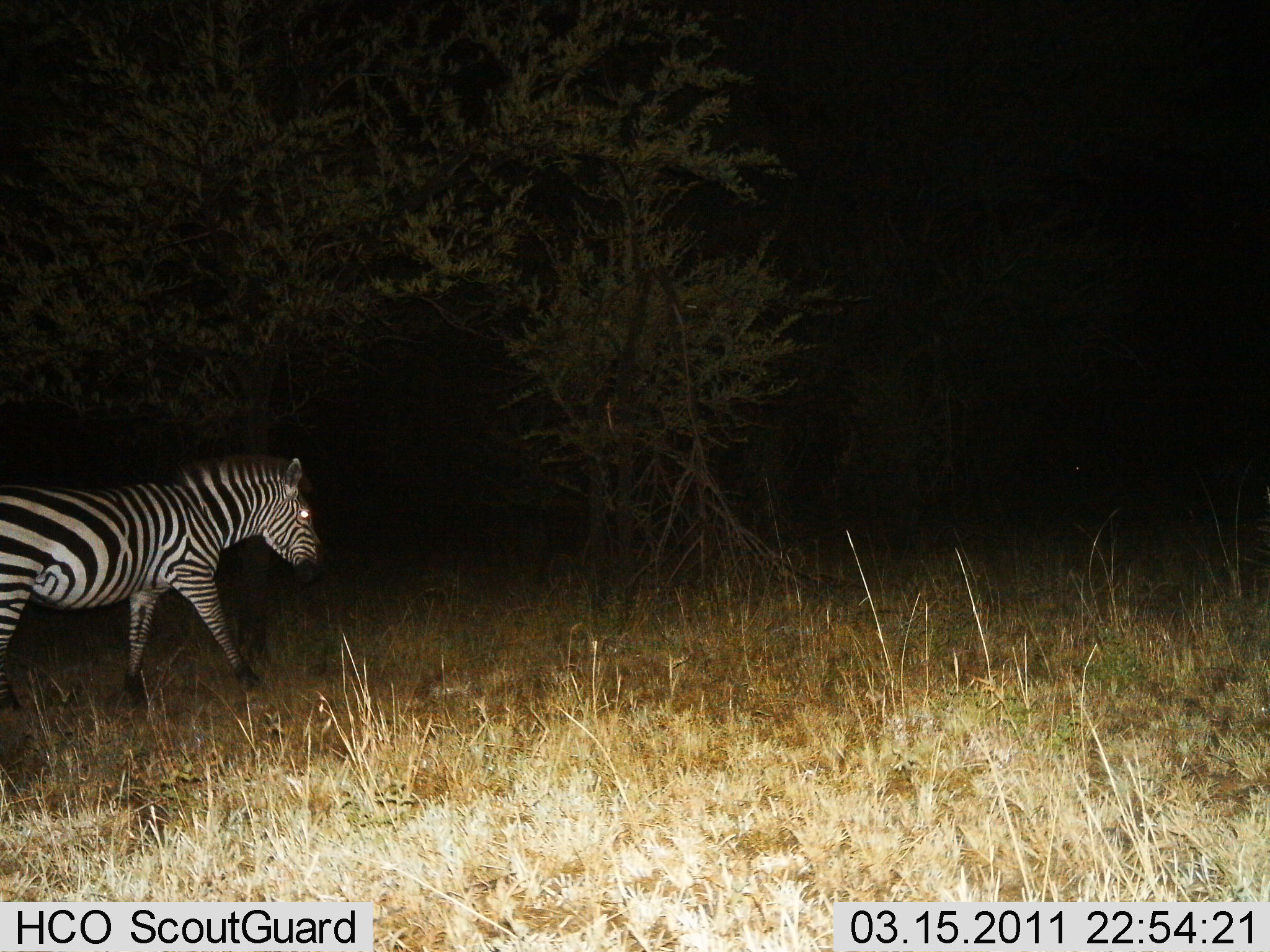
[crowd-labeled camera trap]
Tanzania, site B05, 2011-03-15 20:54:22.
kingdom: Animalia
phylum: Chordata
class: Mammalia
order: Perissodactyla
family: Equidae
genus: Equus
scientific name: Equus quagga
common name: plains zebra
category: zebra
Zebra (plains zebra) (Equus quagga), count 1. Behavior (volunteer vote fractions): standing 17%, resting 0%, moving 83%, interacting 0%. Young present (vote fraction): 0%. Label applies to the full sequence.